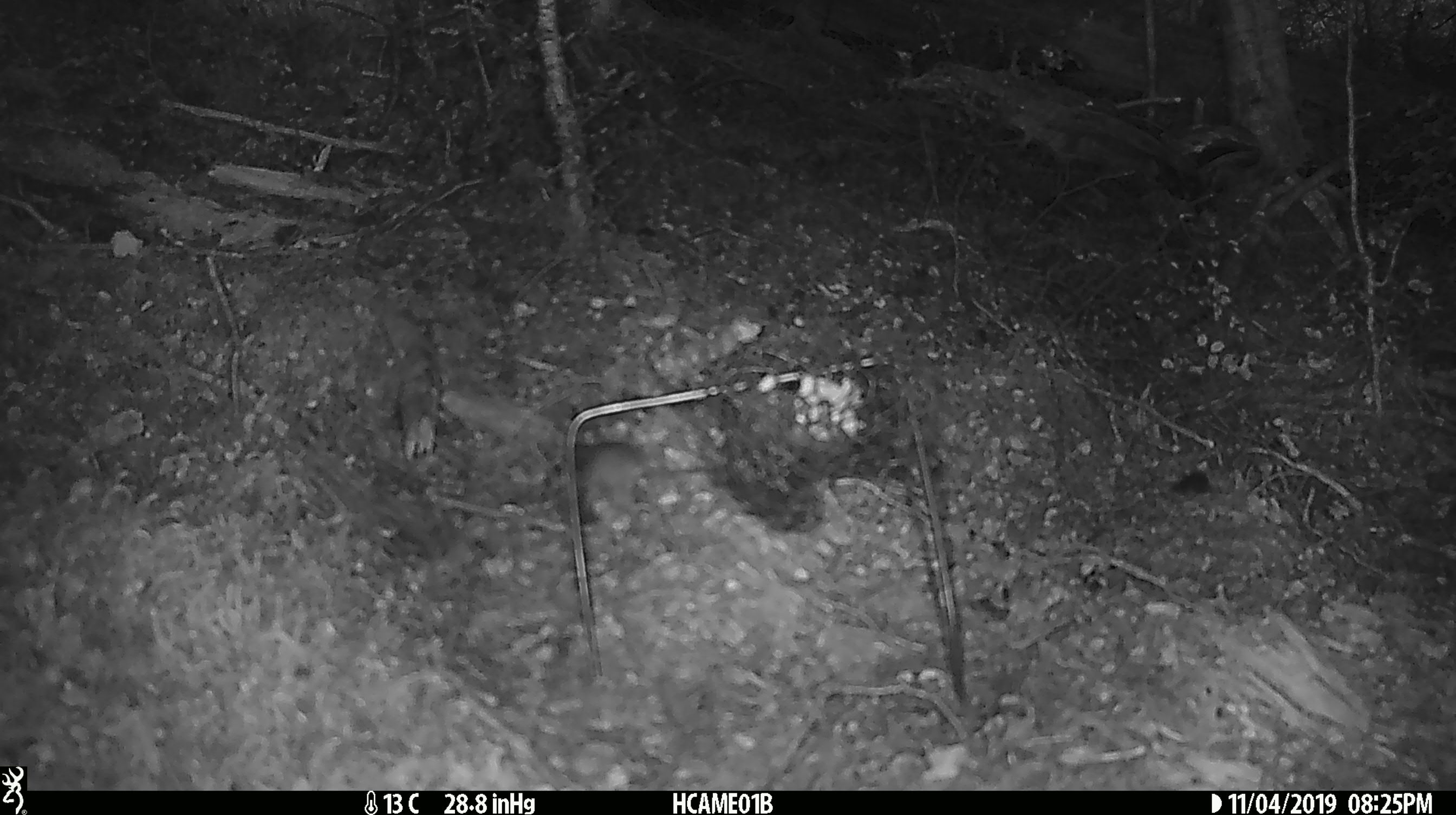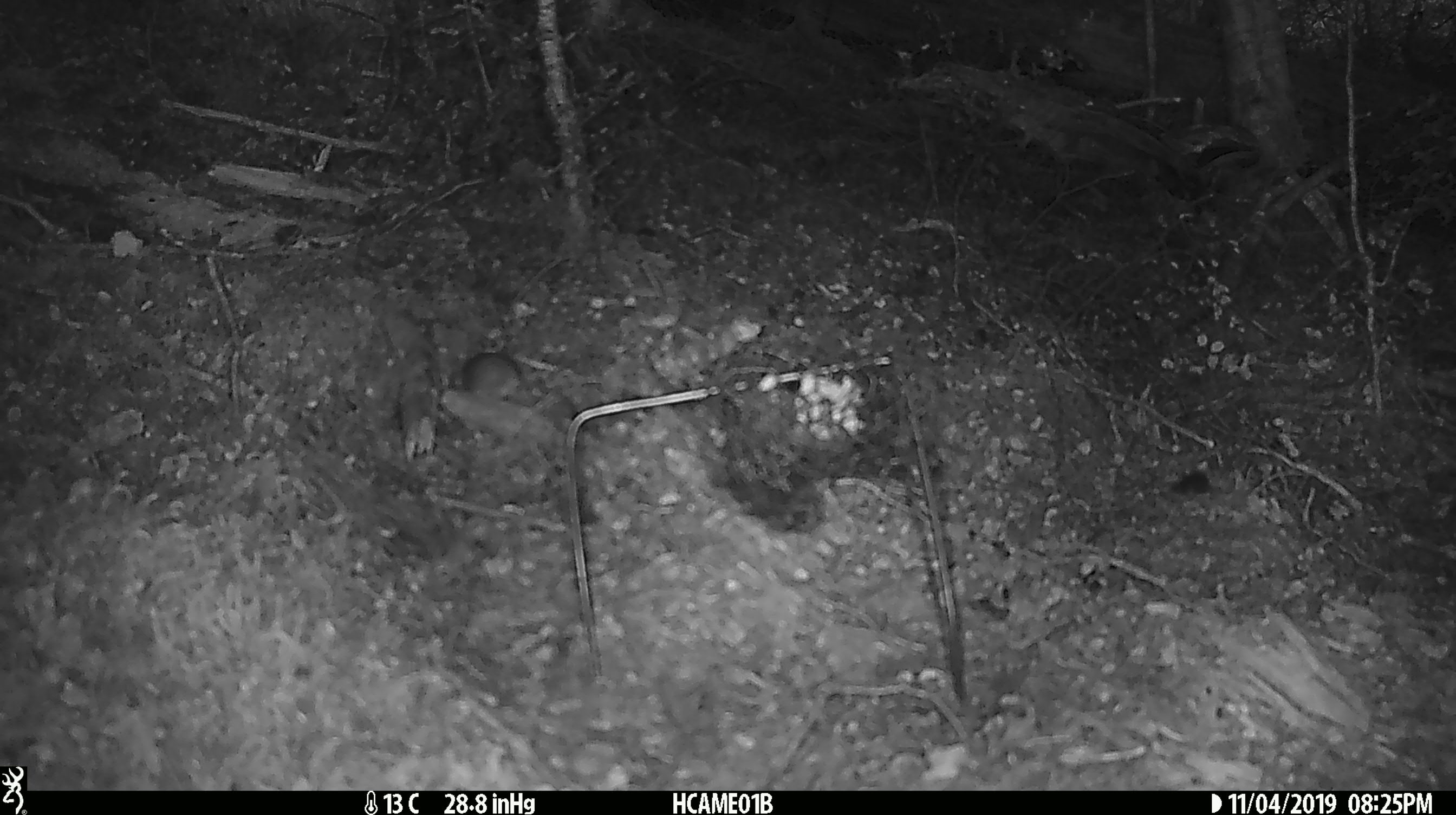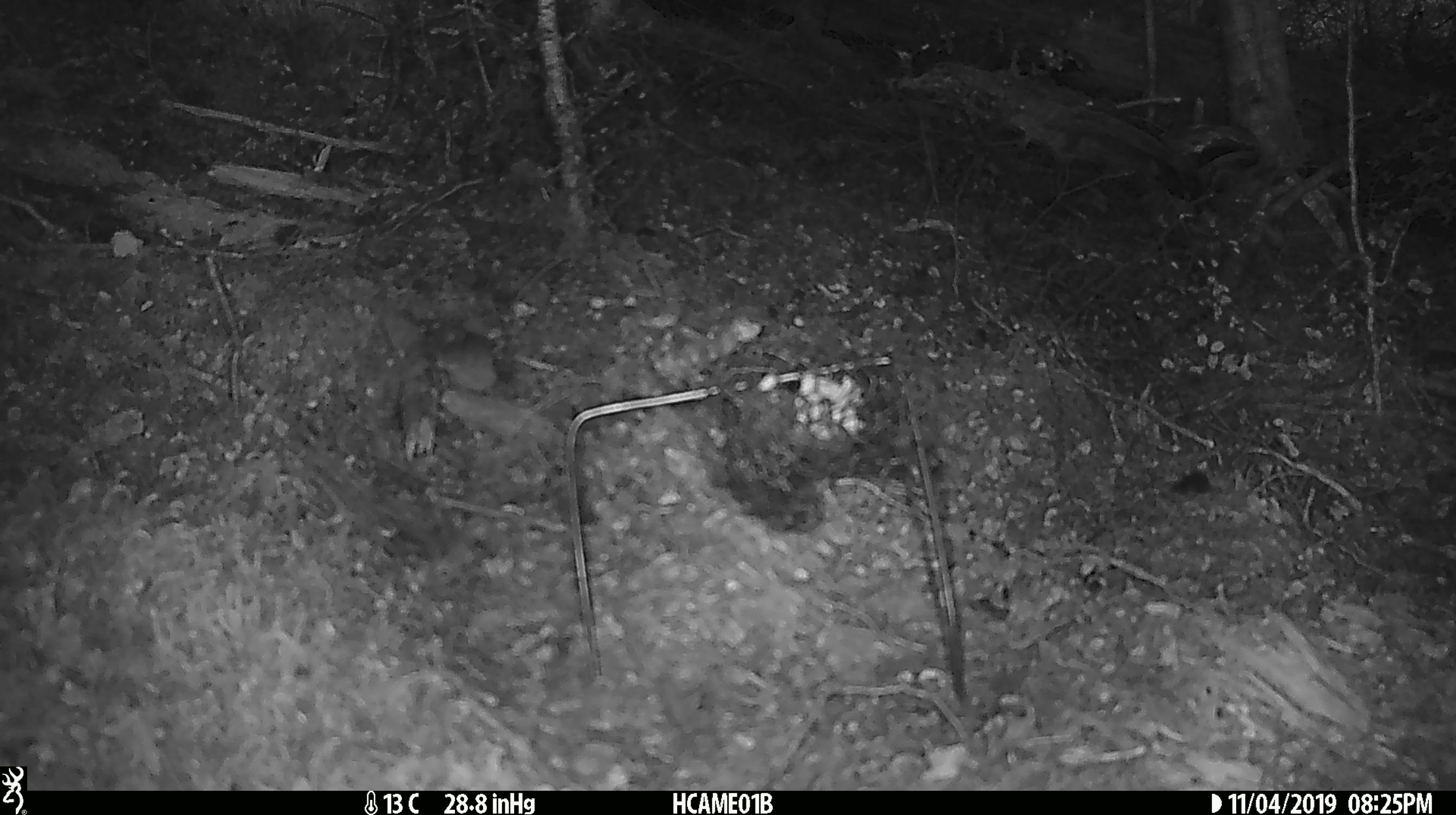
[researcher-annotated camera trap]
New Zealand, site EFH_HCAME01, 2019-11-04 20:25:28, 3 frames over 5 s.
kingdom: Animalia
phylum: Chordata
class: Mammalia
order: Rodentia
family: Muridae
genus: Mus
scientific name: Mus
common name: mouse